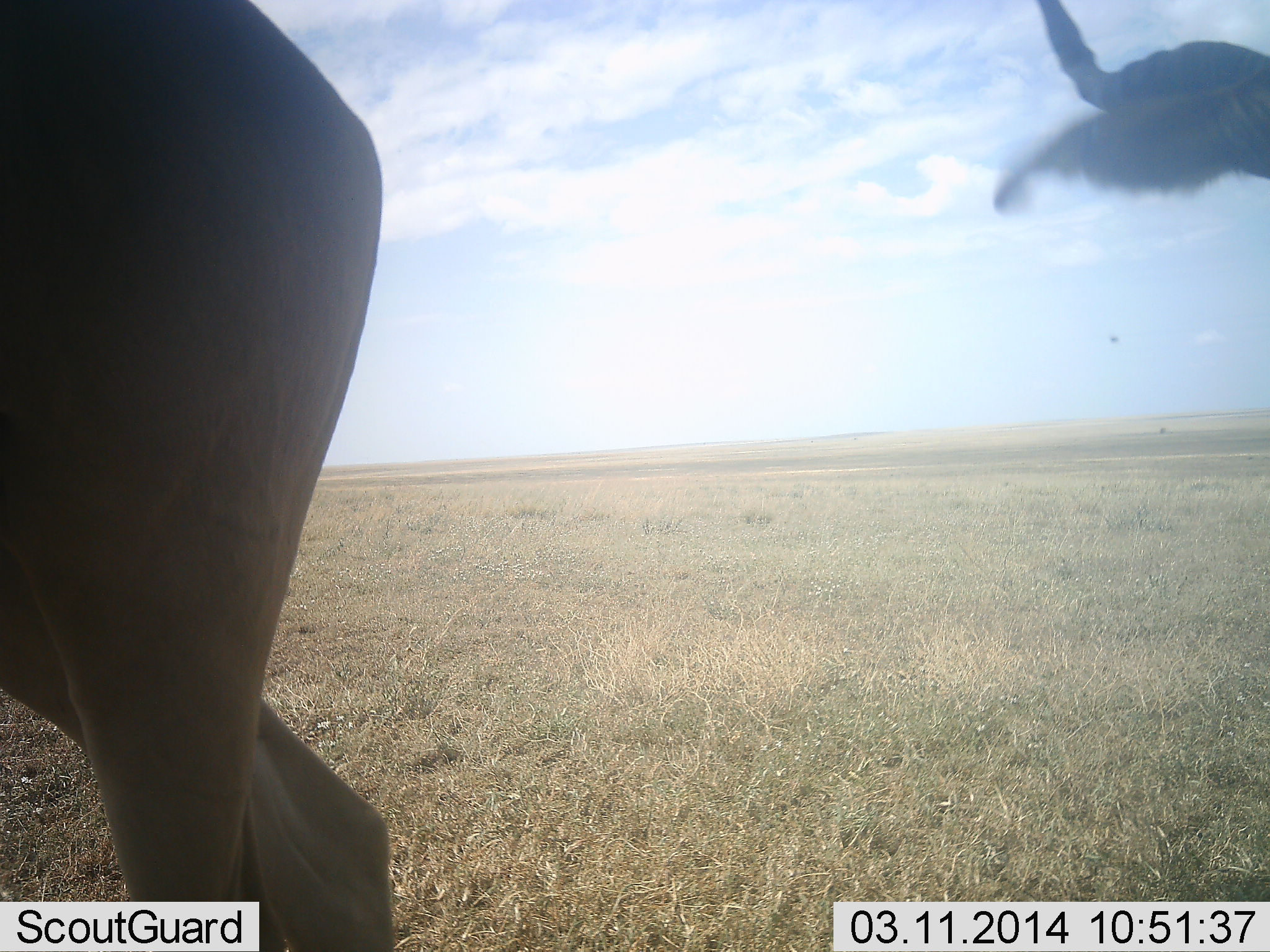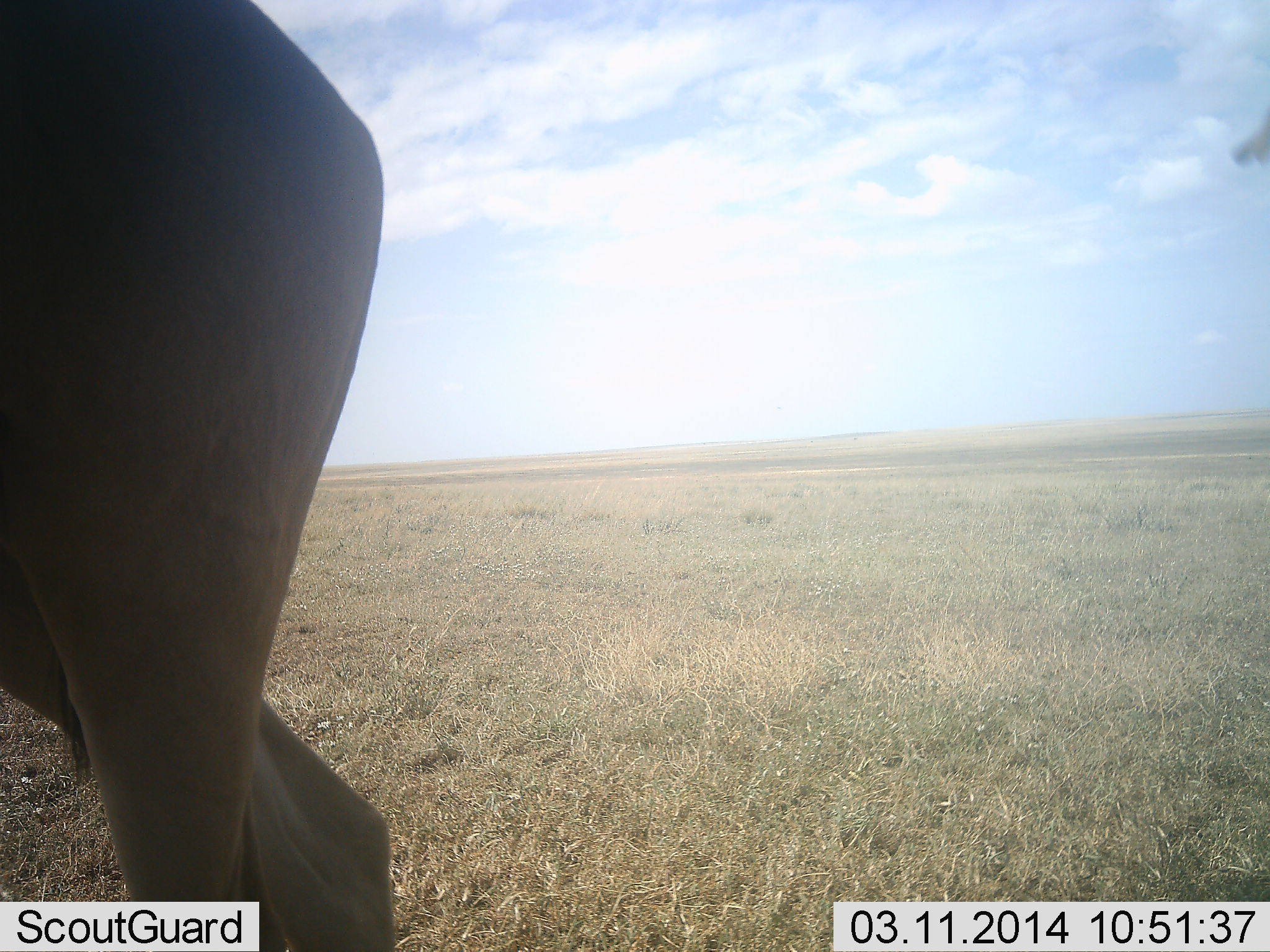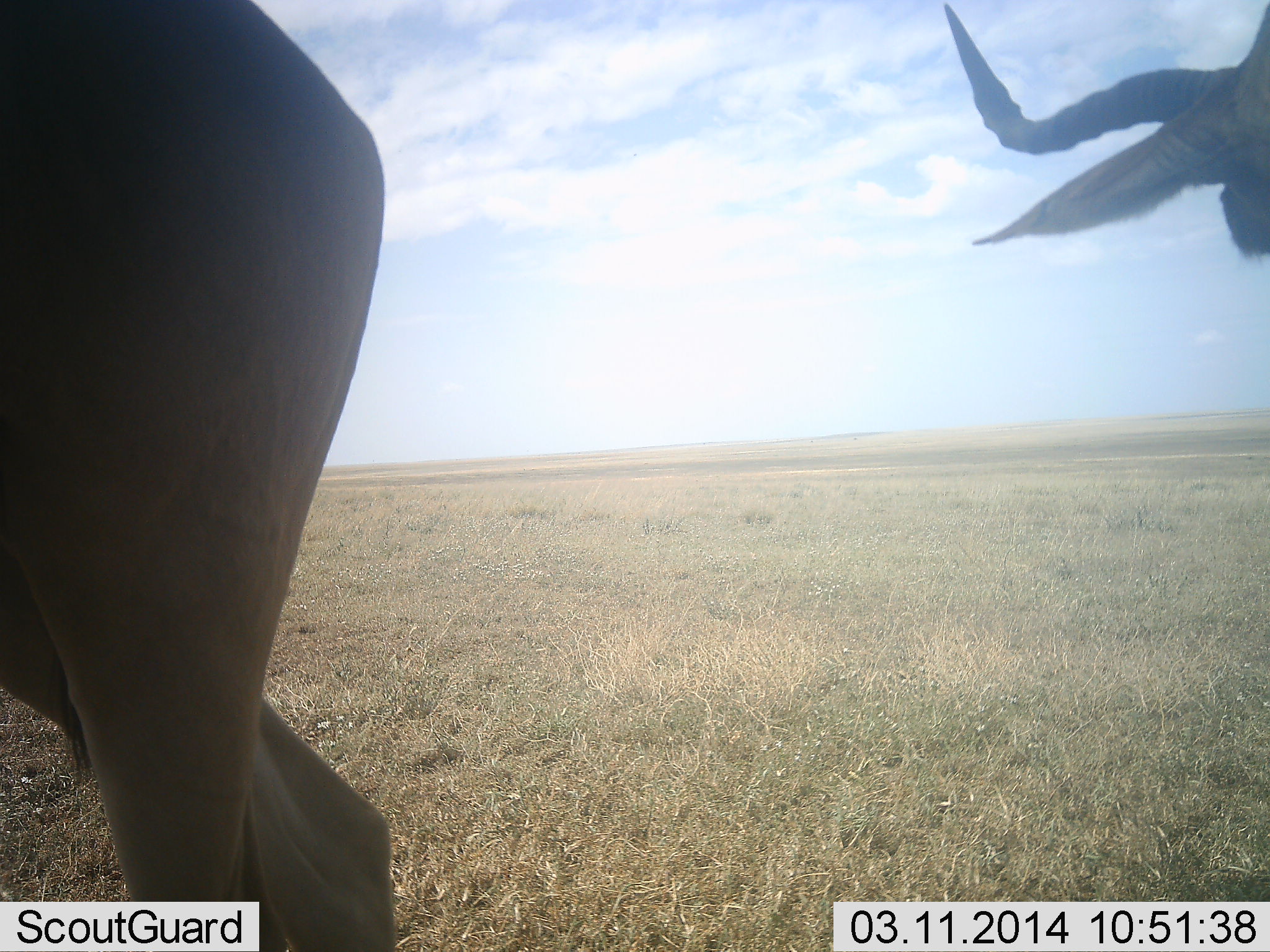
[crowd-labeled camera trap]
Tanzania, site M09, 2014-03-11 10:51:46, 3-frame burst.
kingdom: Animalia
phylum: Chordata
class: Mammalia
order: Artiodactyla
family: Bovidae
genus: Aepyceros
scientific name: Aepyceros melampus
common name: impala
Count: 2.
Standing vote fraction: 88%.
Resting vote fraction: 0%.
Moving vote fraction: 25%.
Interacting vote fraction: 0%.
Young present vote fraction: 0%.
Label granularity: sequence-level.